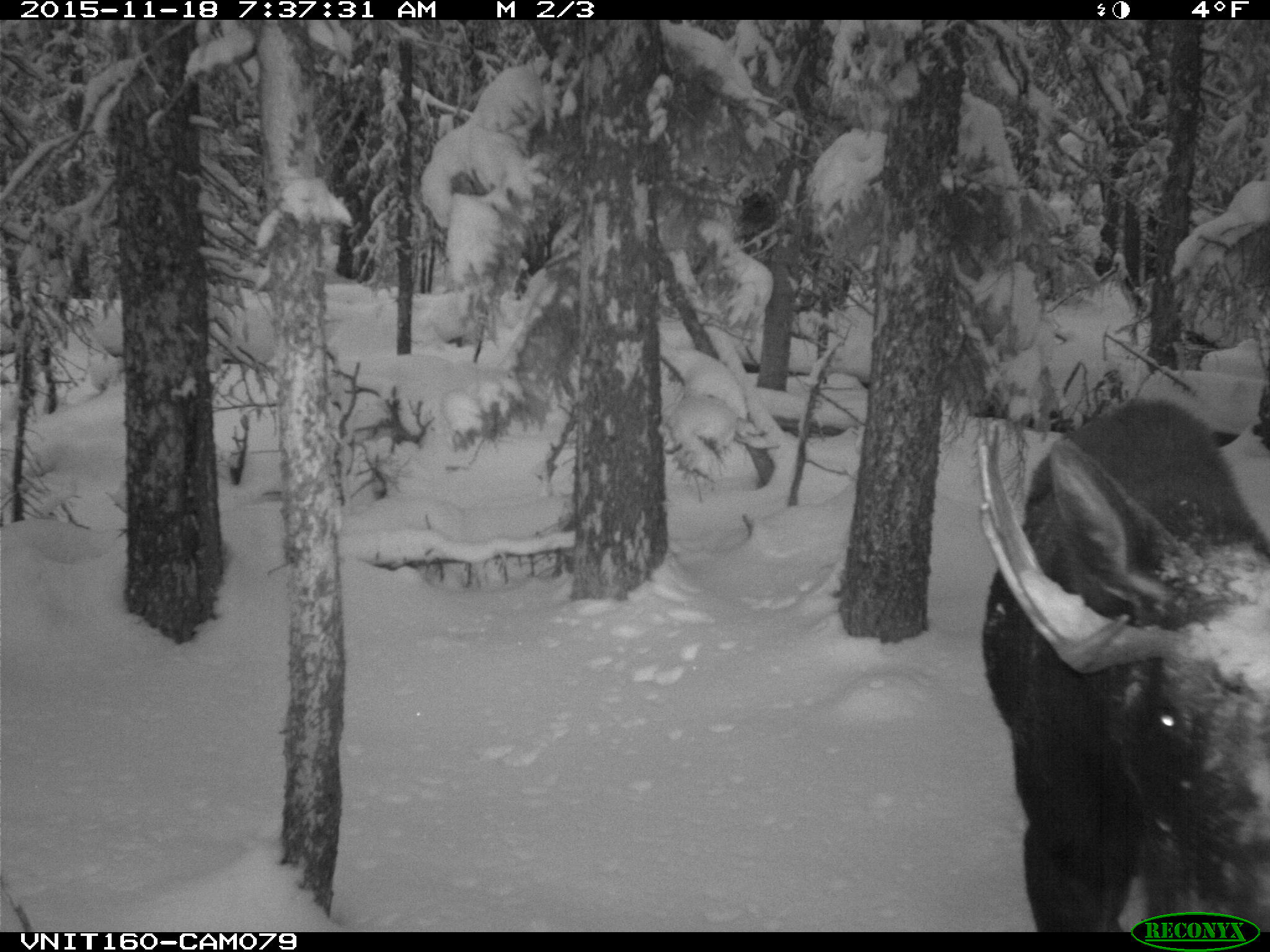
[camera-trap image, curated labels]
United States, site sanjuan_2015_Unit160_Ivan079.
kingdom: Animalia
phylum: Chordata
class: Mammalia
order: Artiodactyla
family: Cervidae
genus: Alces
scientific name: Alces alces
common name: moose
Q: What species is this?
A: Alces alces (moose).